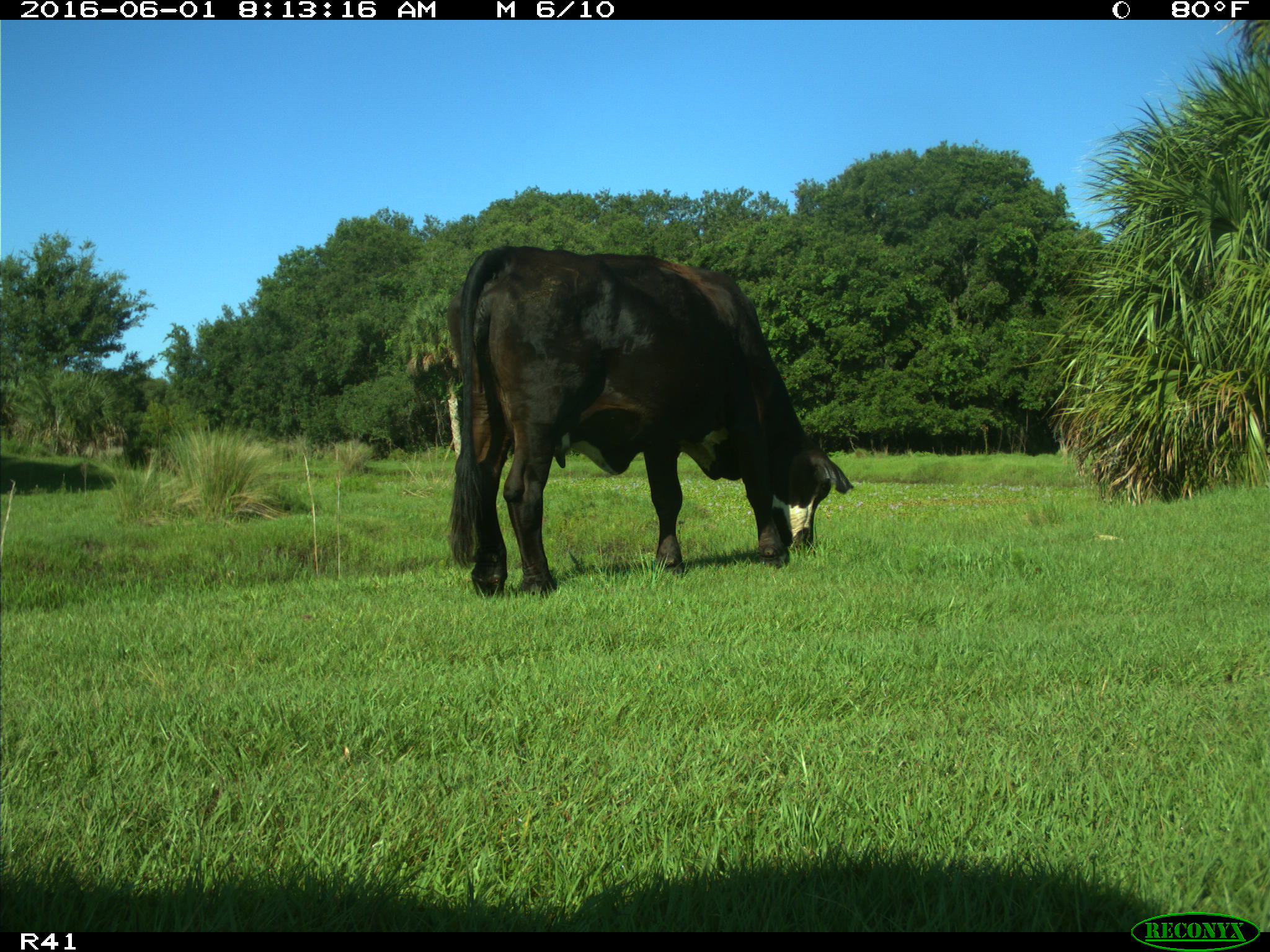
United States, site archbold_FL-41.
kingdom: Animalia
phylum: Chordata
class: Mammalia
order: Artiodactyla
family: Bovidae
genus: Bos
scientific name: Bos taurus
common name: domestic cow